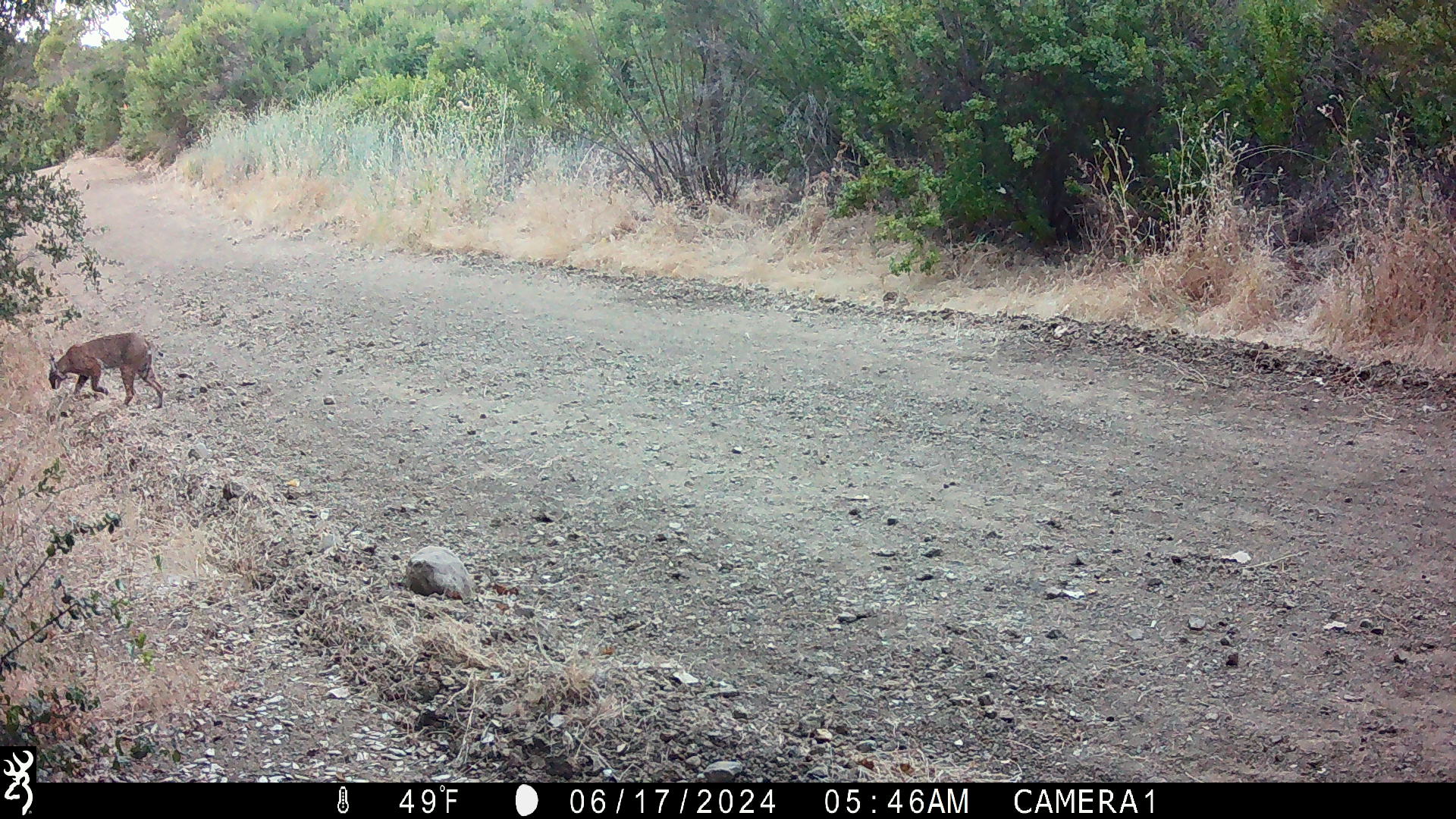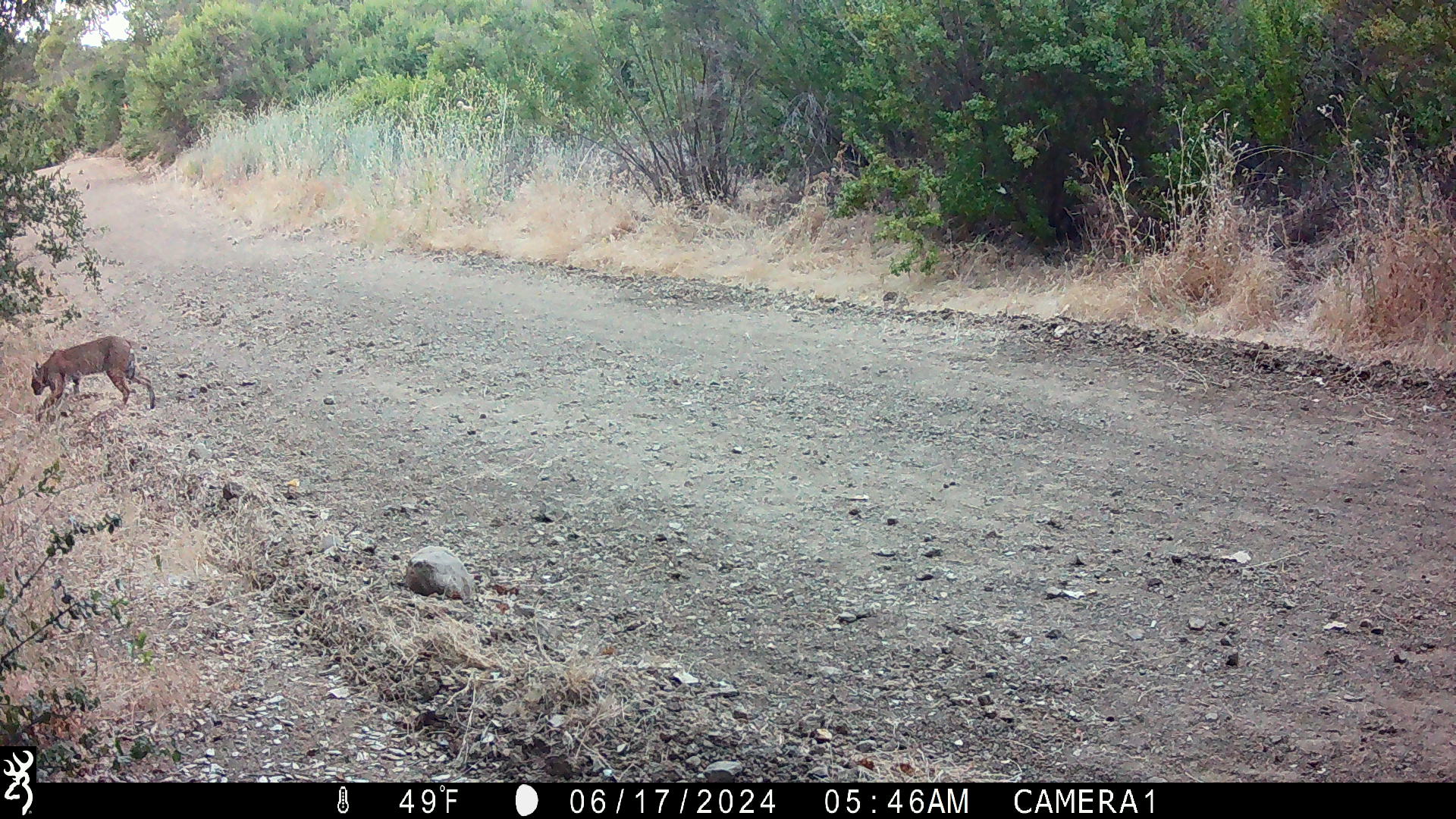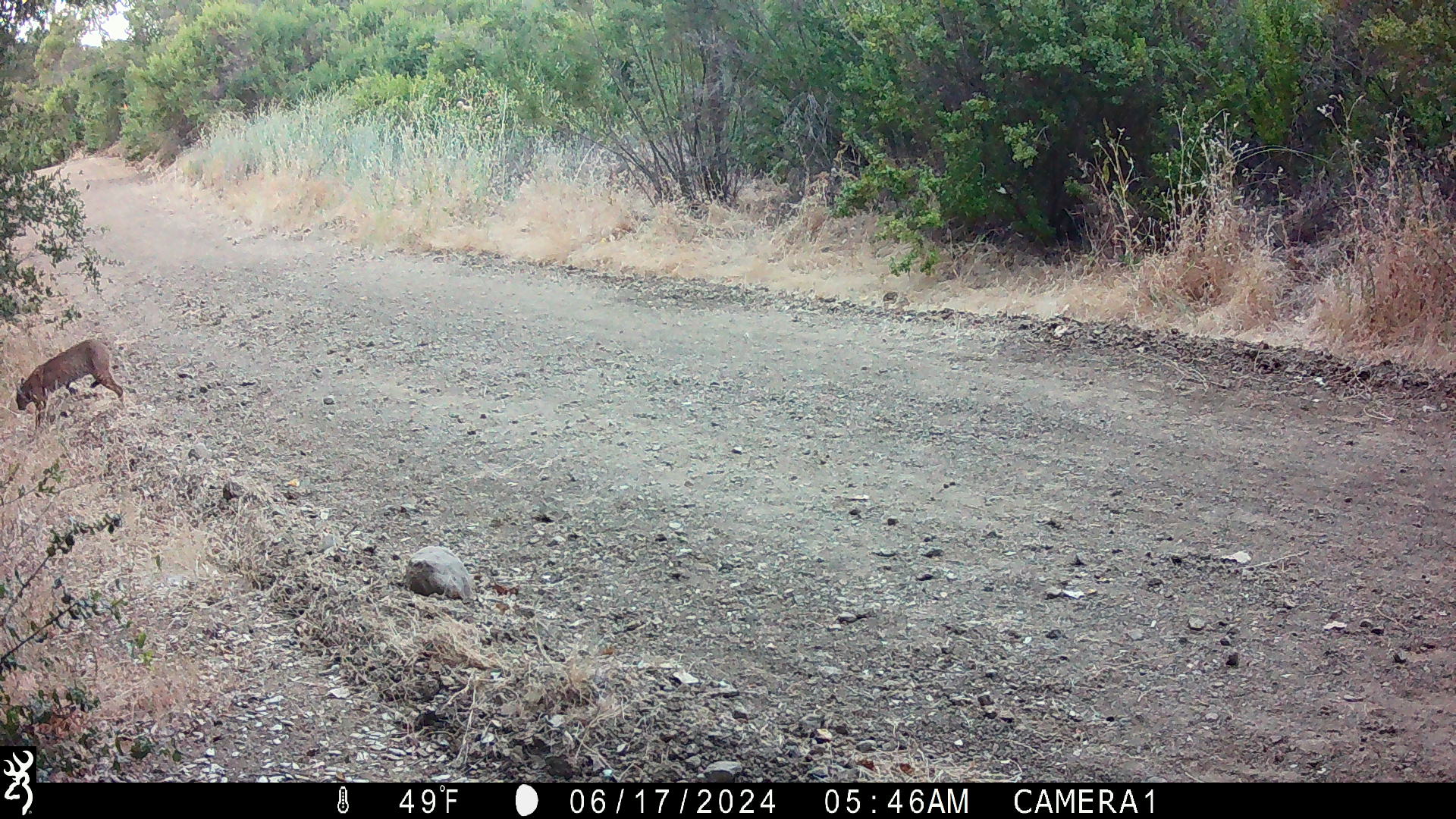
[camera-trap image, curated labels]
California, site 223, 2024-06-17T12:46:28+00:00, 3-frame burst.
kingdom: Animalia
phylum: Chordata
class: Mammalia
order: Carnivora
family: Felidae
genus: Lynx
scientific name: Lynx rufus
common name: bobcat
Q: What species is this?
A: Bobcat (Lynx rufus).